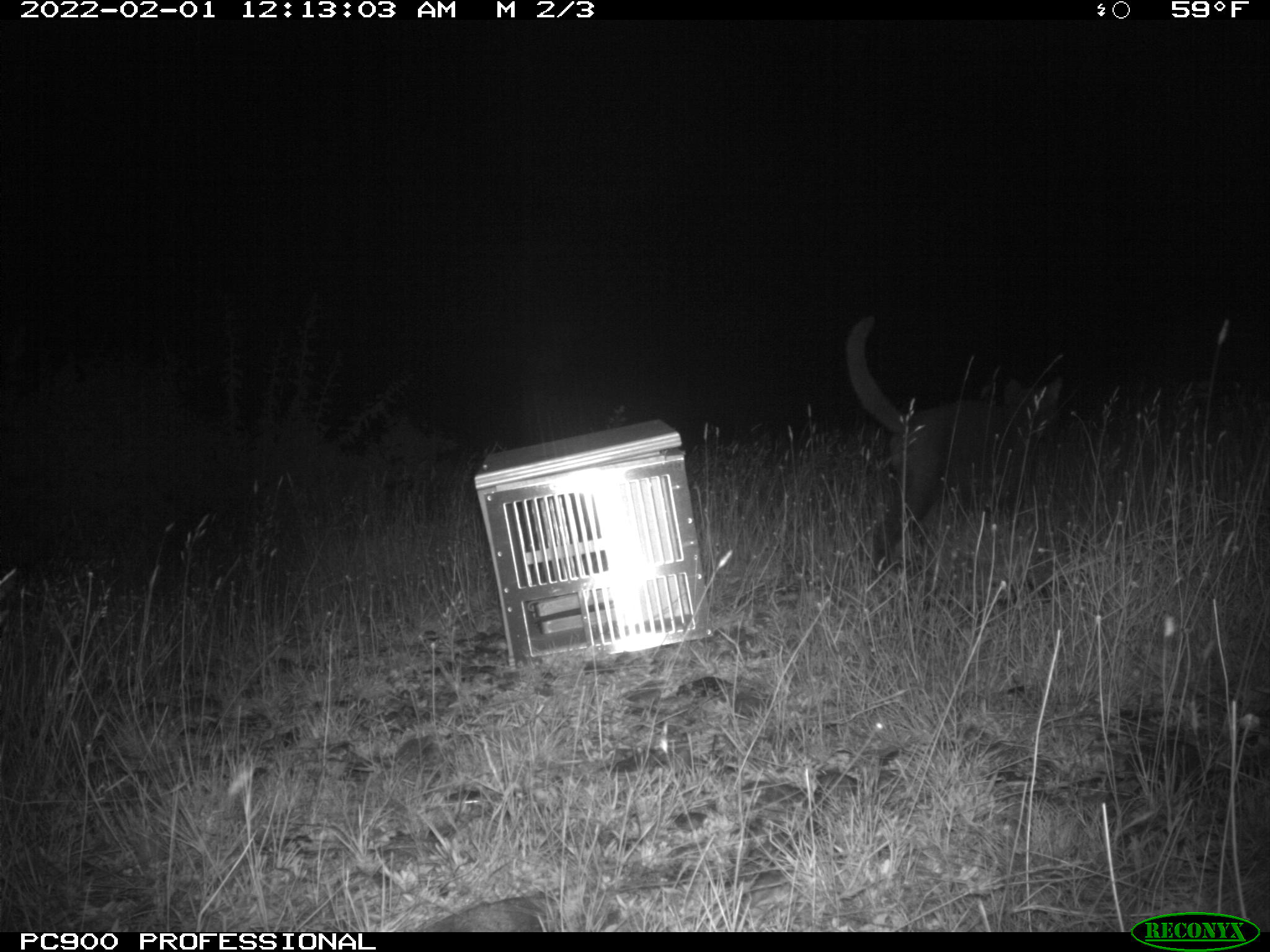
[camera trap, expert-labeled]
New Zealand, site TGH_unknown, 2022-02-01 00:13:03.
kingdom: Animalia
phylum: Chordata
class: Mammalia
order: Carnivora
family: Felidae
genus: Felis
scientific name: Felis catus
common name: domestic cat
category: cat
Cat (domestic cat) (Felis catus).